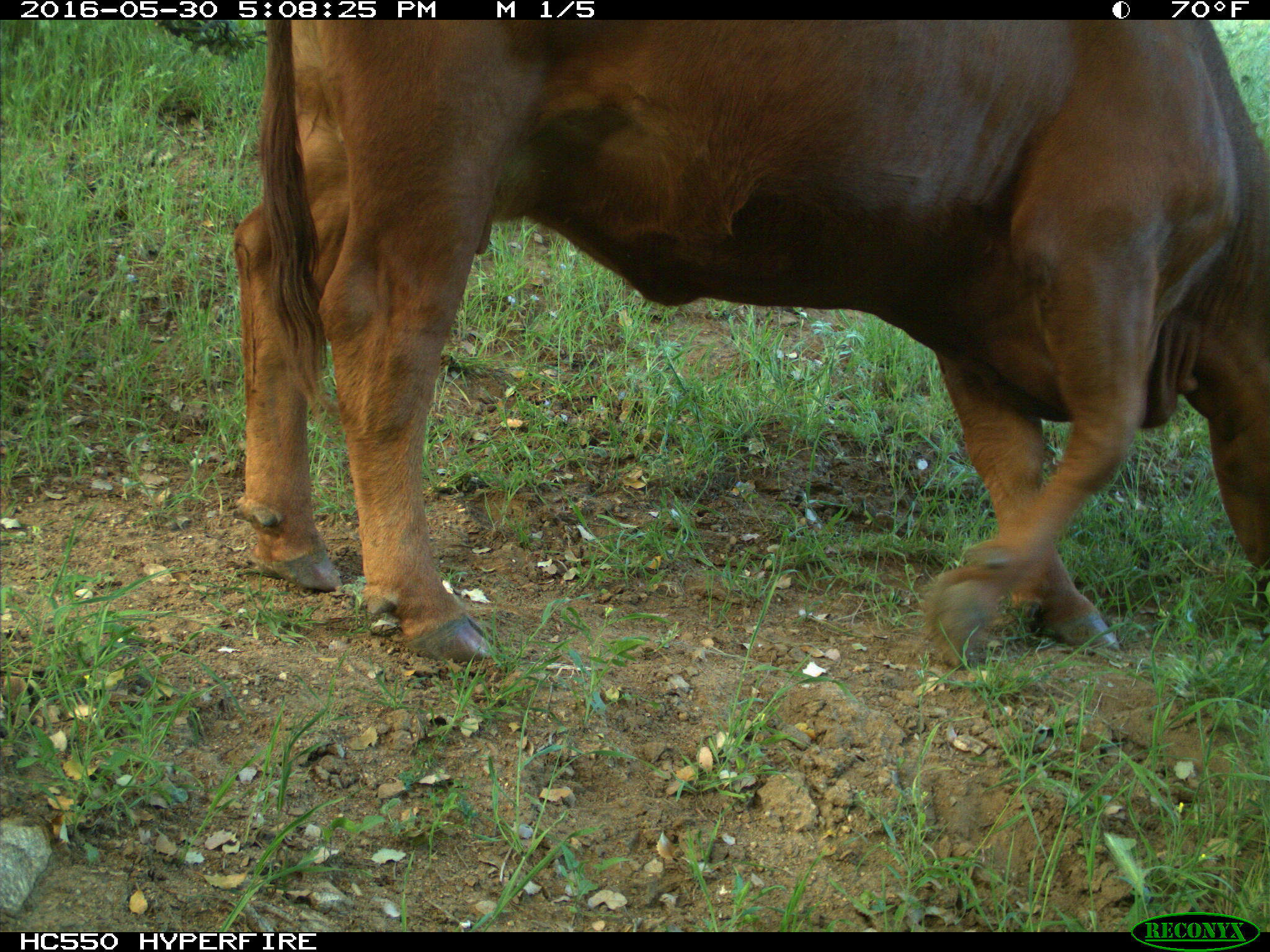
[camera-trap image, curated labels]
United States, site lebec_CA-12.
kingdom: Animalia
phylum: Chordata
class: Mammalia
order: Artiodactyla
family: Bovidae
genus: Bos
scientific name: Bos taurus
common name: domestic cow